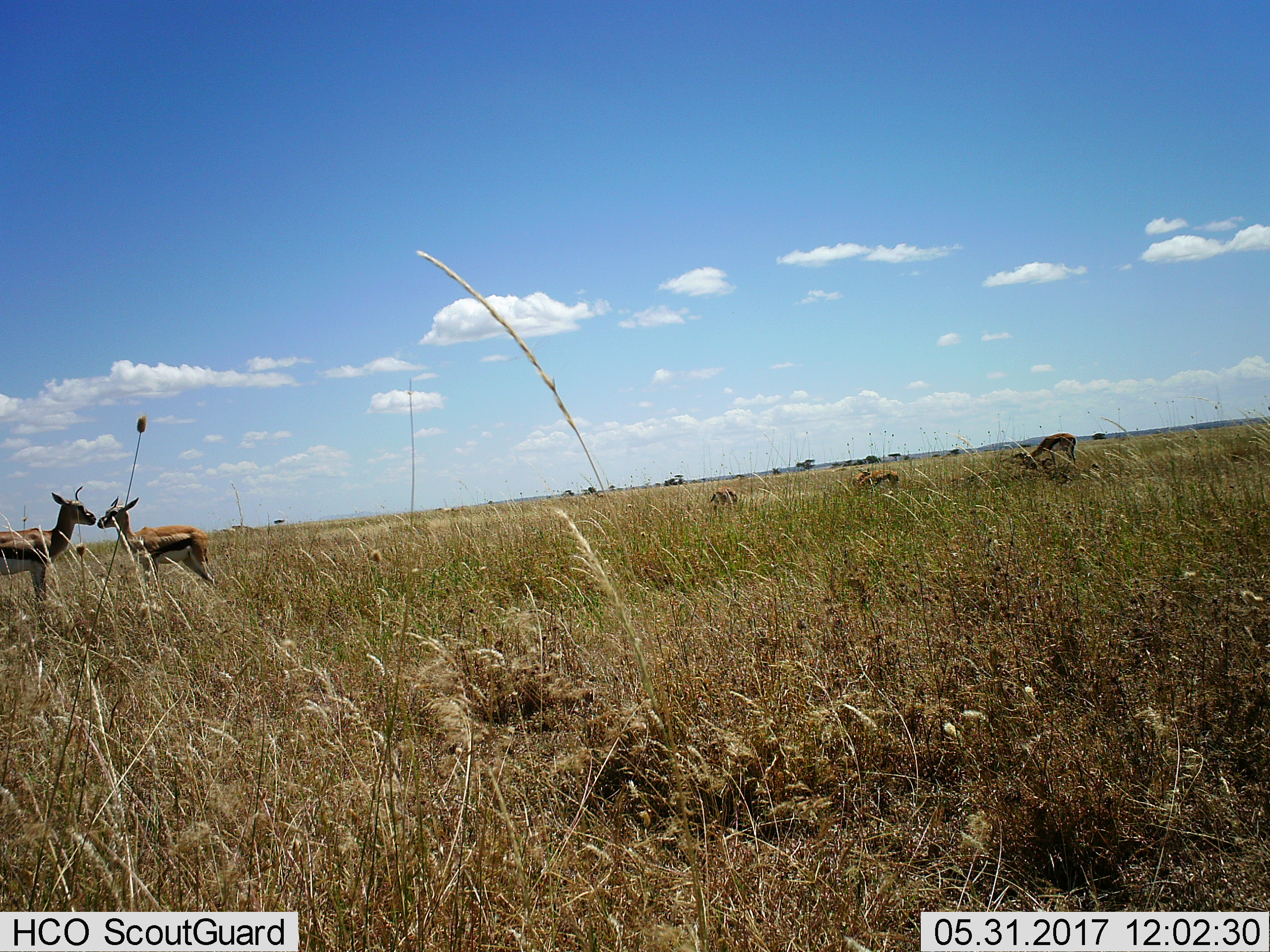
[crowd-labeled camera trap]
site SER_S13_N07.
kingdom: Animalia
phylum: Chordata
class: Mammalia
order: Artiodactyla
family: Bovidae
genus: Eudorcas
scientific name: Eudorcas thomsonii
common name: thomson's gazelle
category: gazellethomsons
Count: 5.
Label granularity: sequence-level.